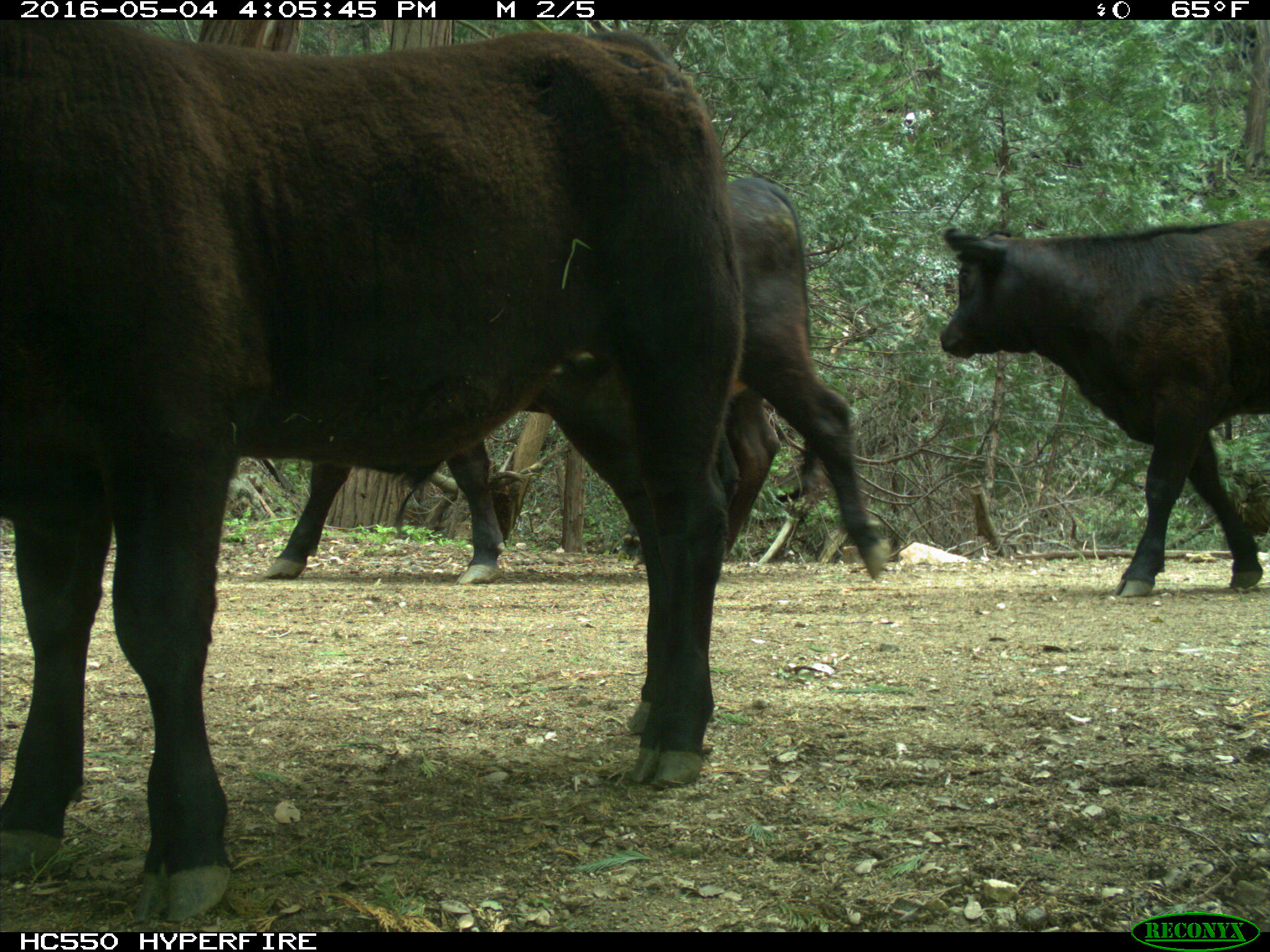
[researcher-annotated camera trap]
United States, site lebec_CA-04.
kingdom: Animalia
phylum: Chordata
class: Mammalia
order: Artiodactyla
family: Bovidae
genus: Bos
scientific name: Bos taurus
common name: domestic cow